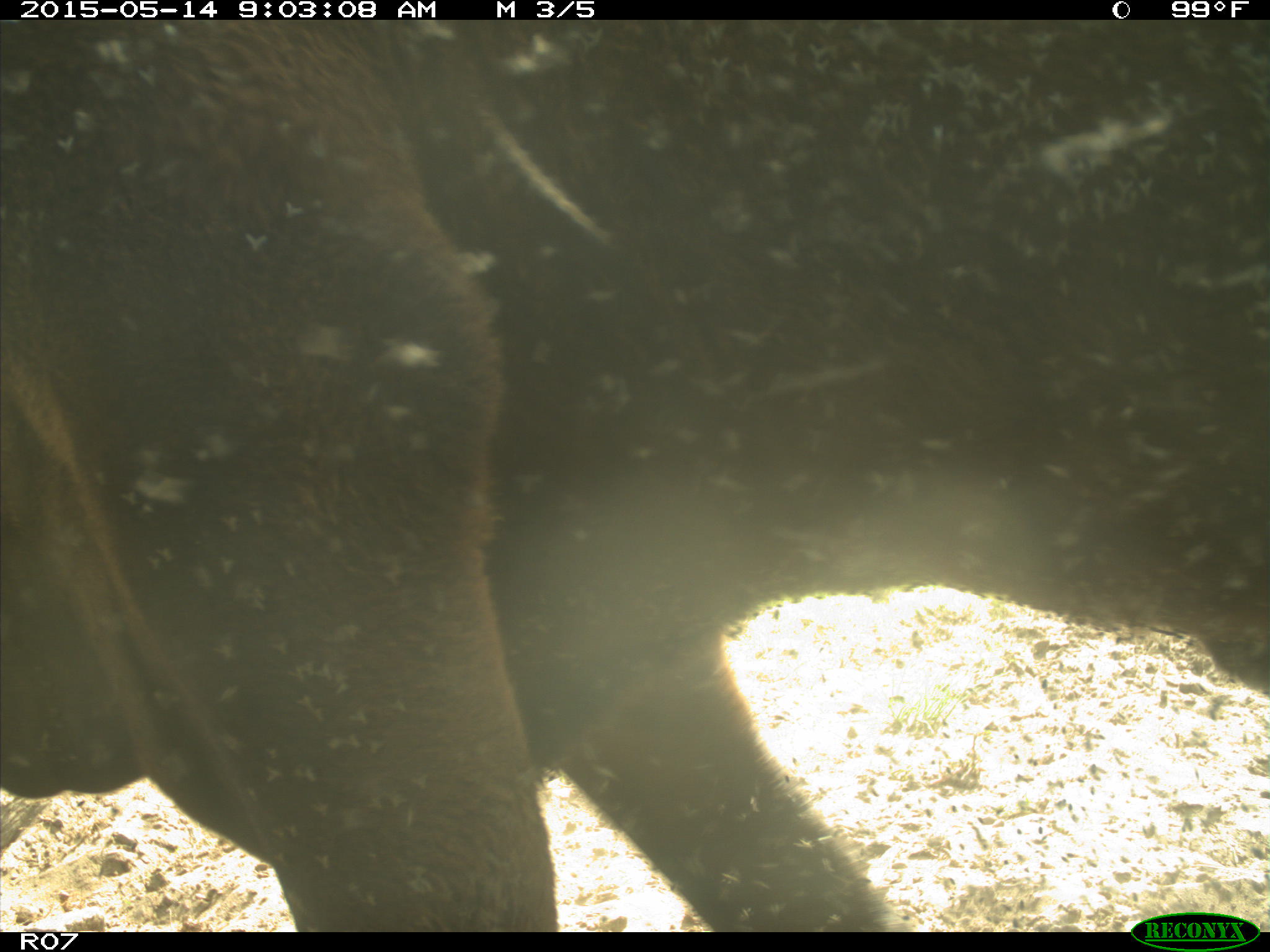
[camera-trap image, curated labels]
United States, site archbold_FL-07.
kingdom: Animalia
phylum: Chordata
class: Mammalia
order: Artiodactyla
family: Bovidae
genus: Bos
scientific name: Bos taurus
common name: domestic cow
Bos taurus (domestic cow).